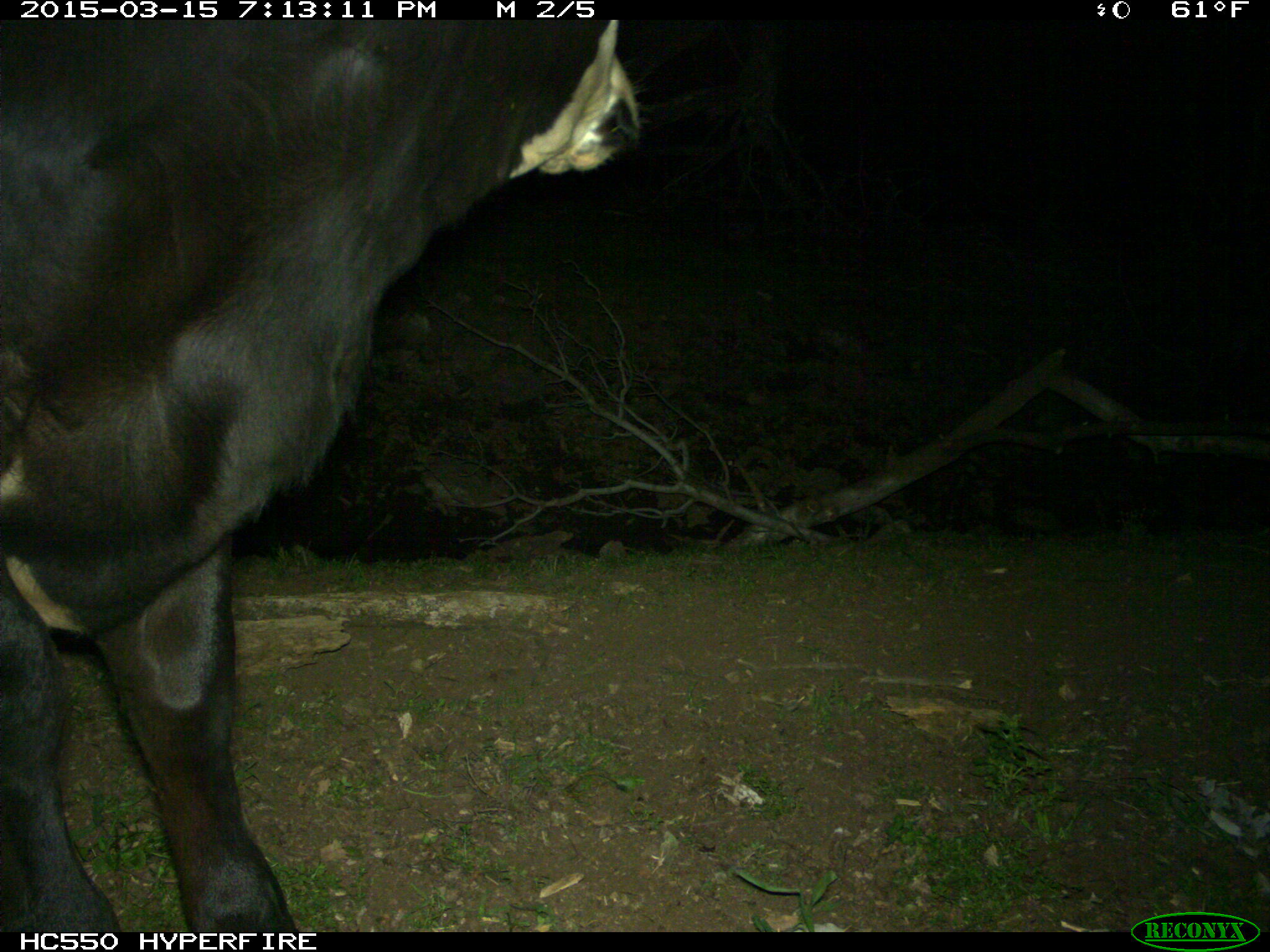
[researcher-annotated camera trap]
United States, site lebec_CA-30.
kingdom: Animalia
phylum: Chordata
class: Mammalia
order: Artiodactyla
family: Bovidae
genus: Bos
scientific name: Bos taurus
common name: domestic cow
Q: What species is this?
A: Bos taurus (domestic cow).